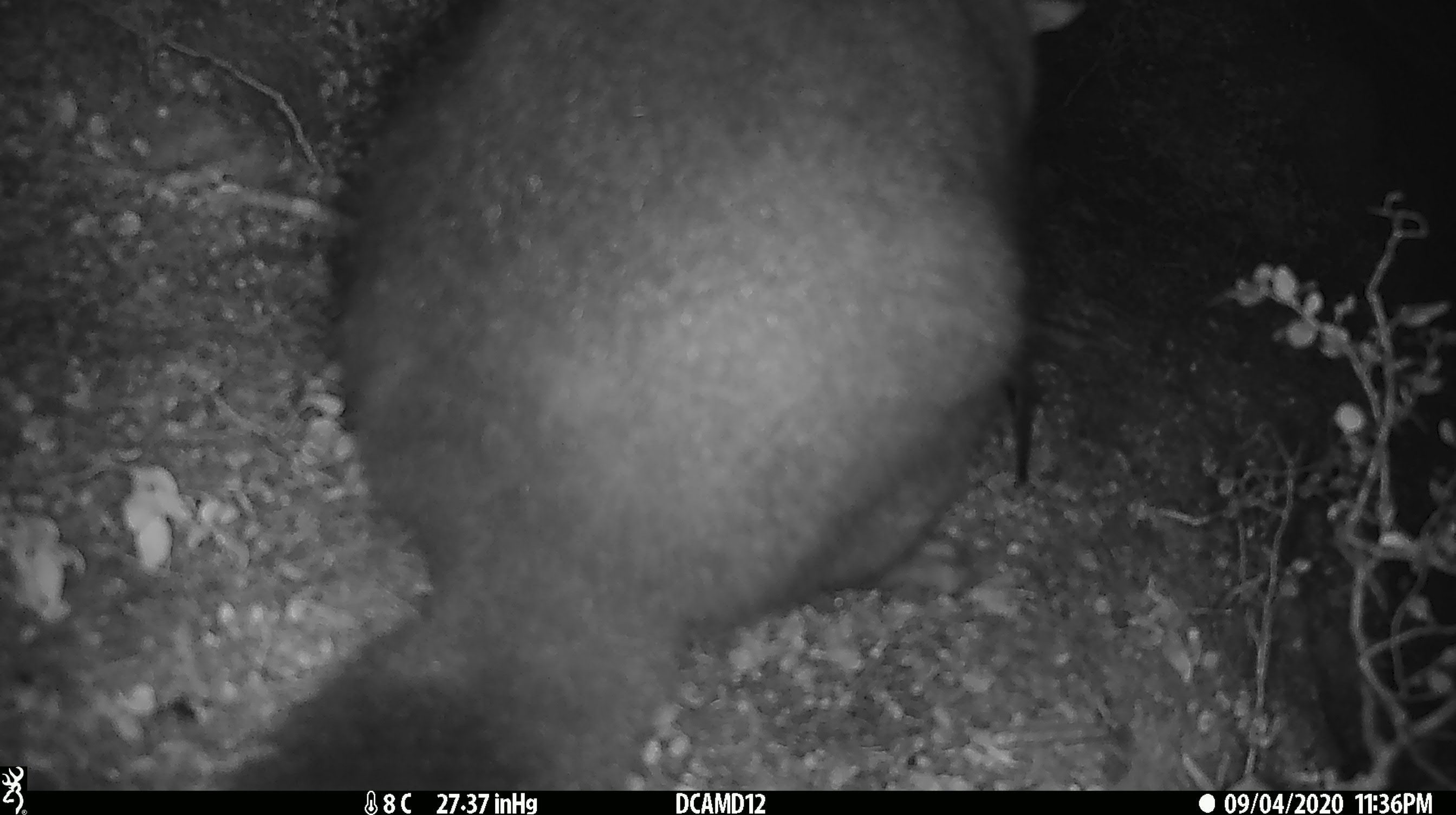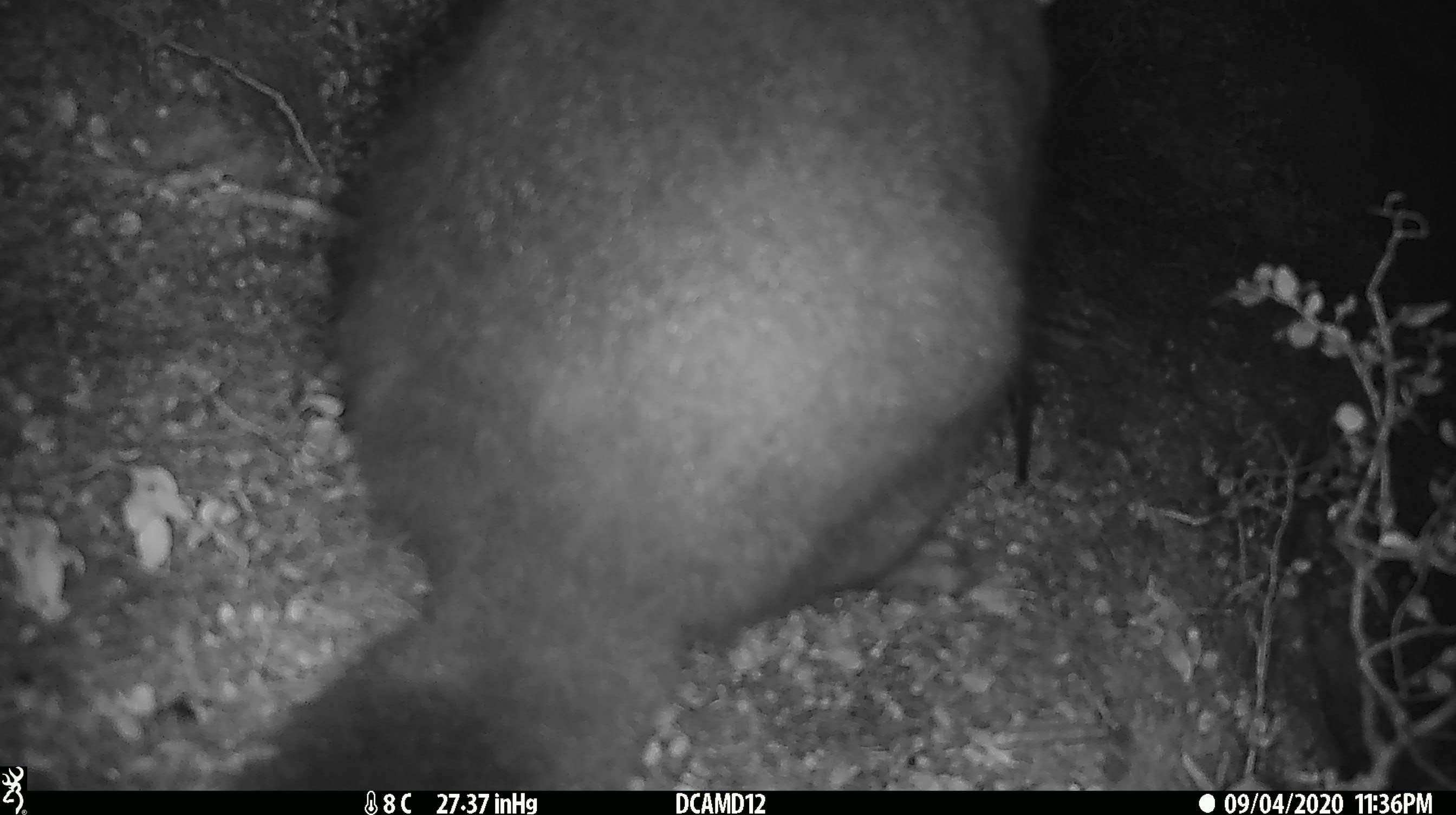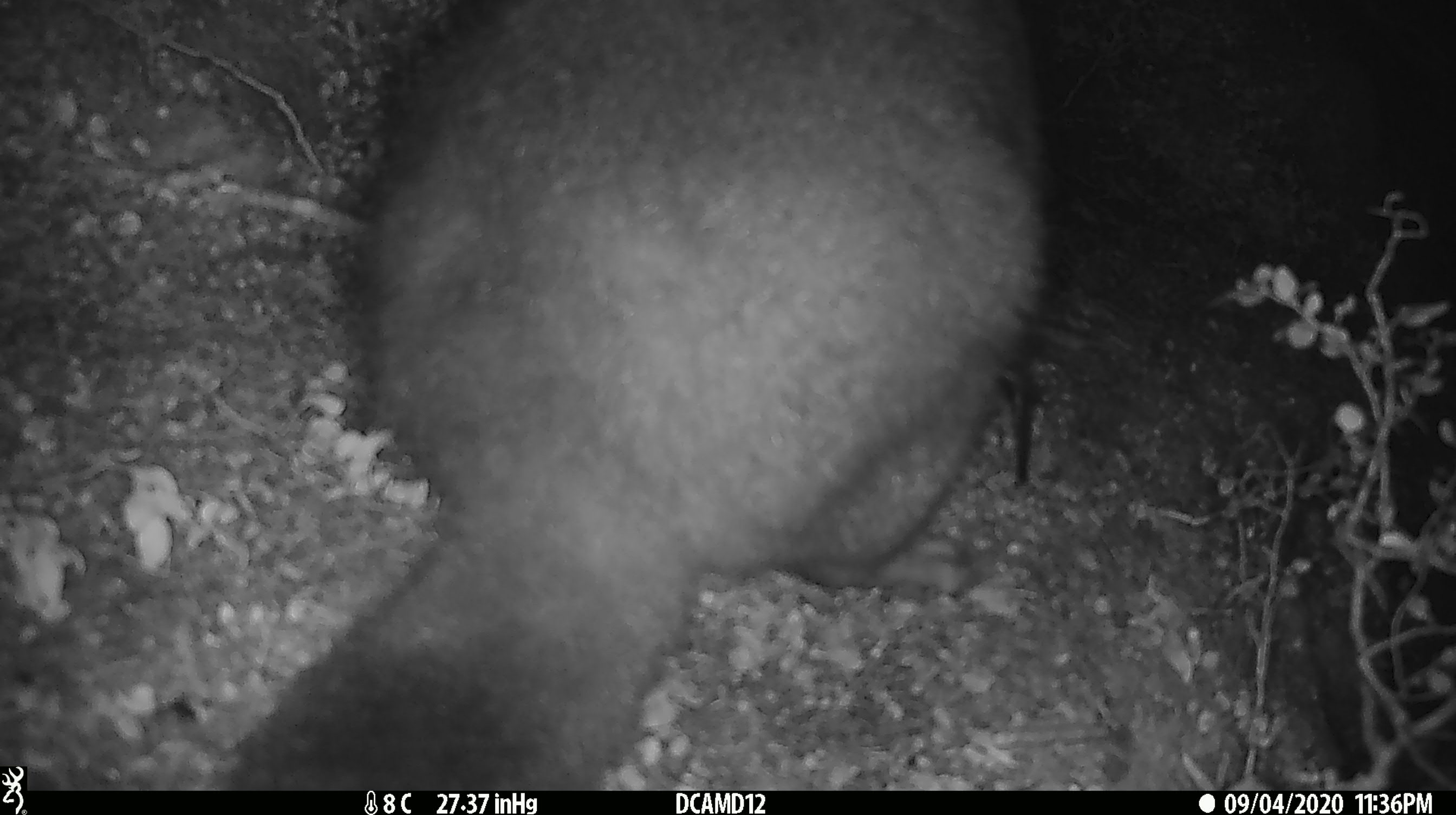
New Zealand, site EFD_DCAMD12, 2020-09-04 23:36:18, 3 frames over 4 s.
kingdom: Animalia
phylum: Chordata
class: Mammalia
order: Diprotodontia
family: Phalangeridae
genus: Trichosurus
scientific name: Trichosurus vulpecula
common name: common brushtail possum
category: possum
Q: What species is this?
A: Possum (common brushtail possum) (Trichosurus vulpecula).